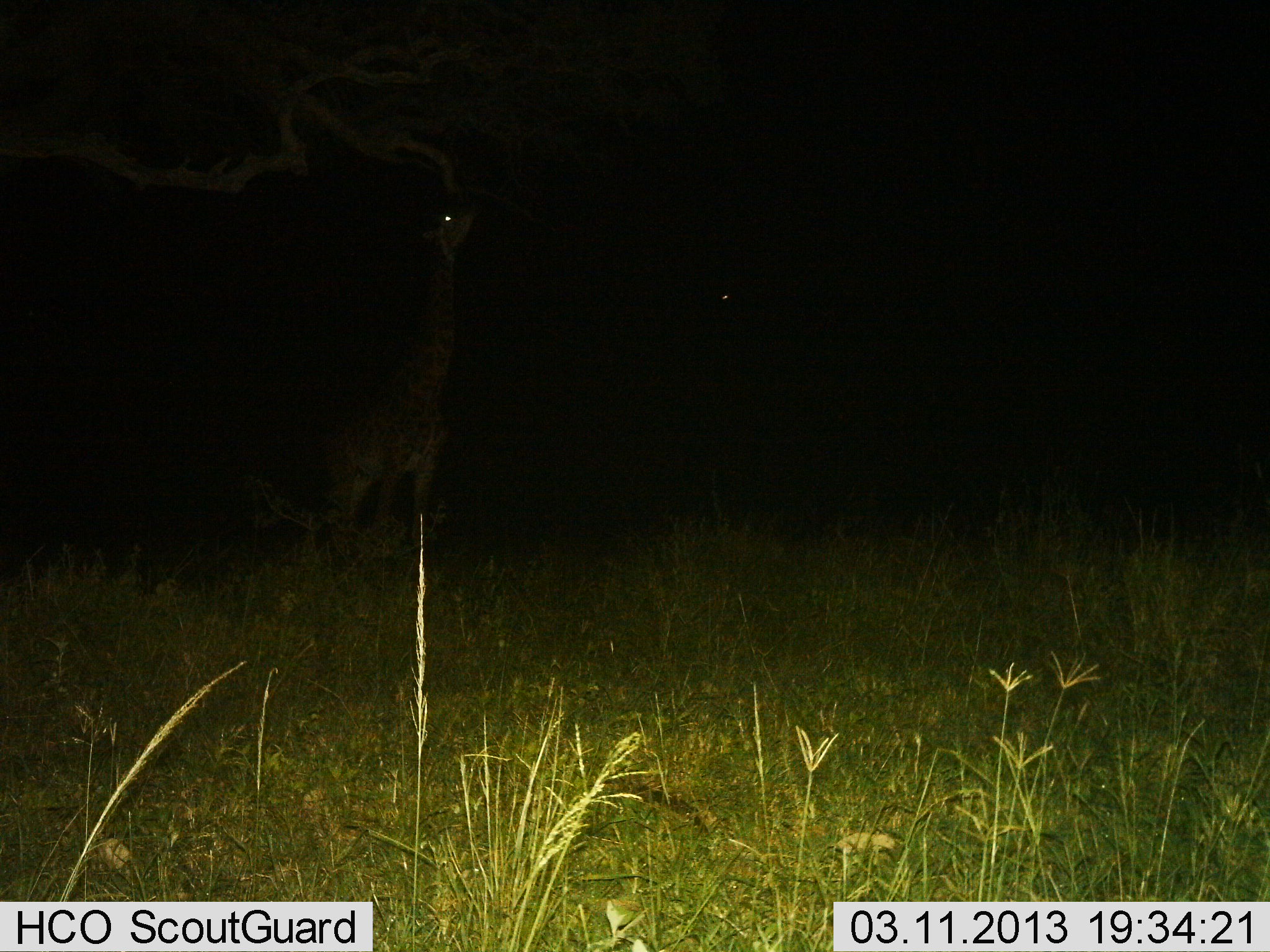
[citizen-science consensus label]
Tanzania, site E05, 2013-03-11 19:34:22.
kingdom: Animalia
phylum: Chordata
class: Mammalia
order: Artiodactyla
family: Giraffidae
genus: Giraffa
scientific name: Giraffa camelopardalis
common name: giraffe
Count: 1.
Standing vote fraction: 45%.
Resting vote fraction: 0%.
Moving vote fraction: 0%.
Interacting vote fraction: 0%.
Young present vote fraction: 0%.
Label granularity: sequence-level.